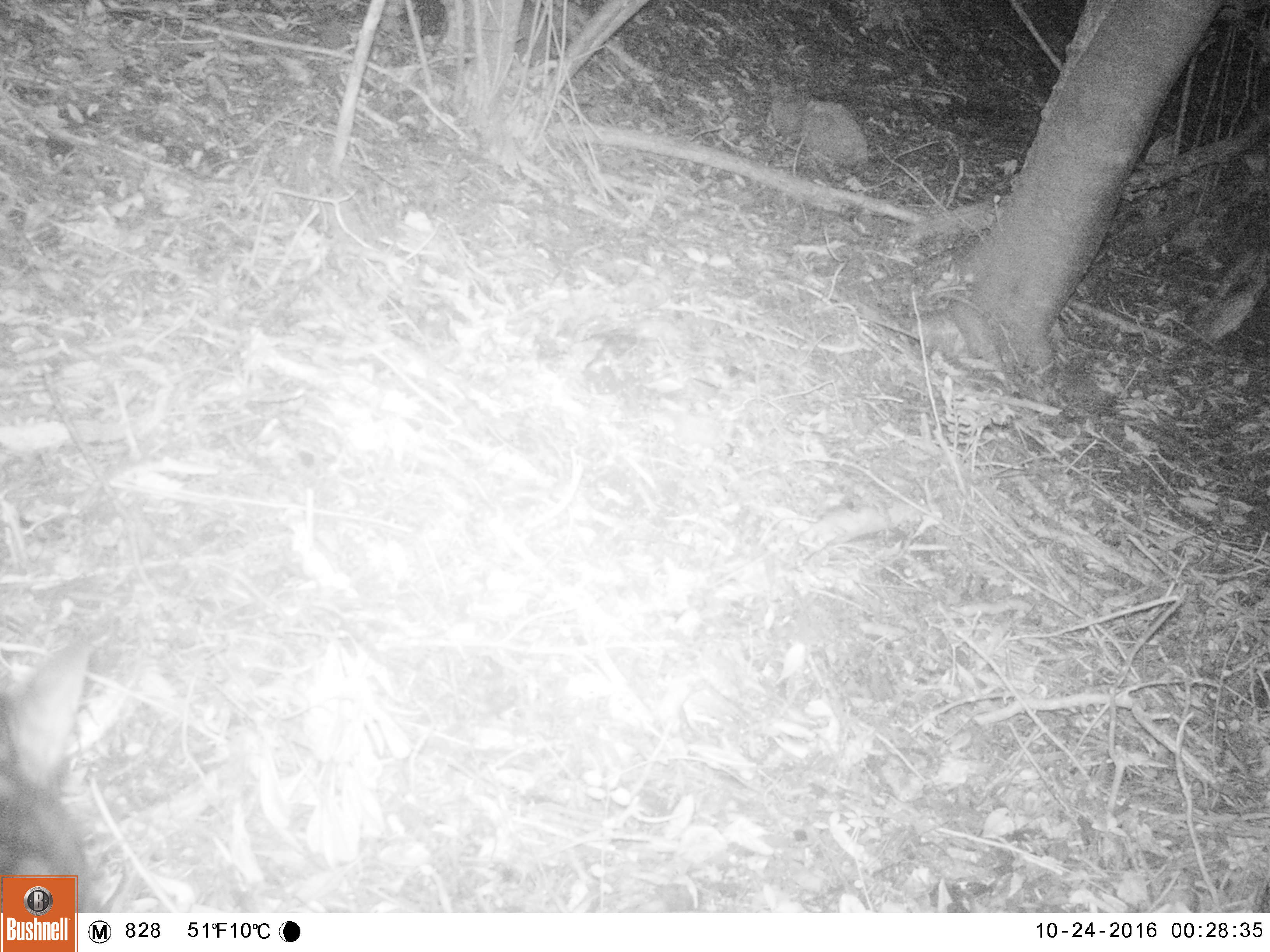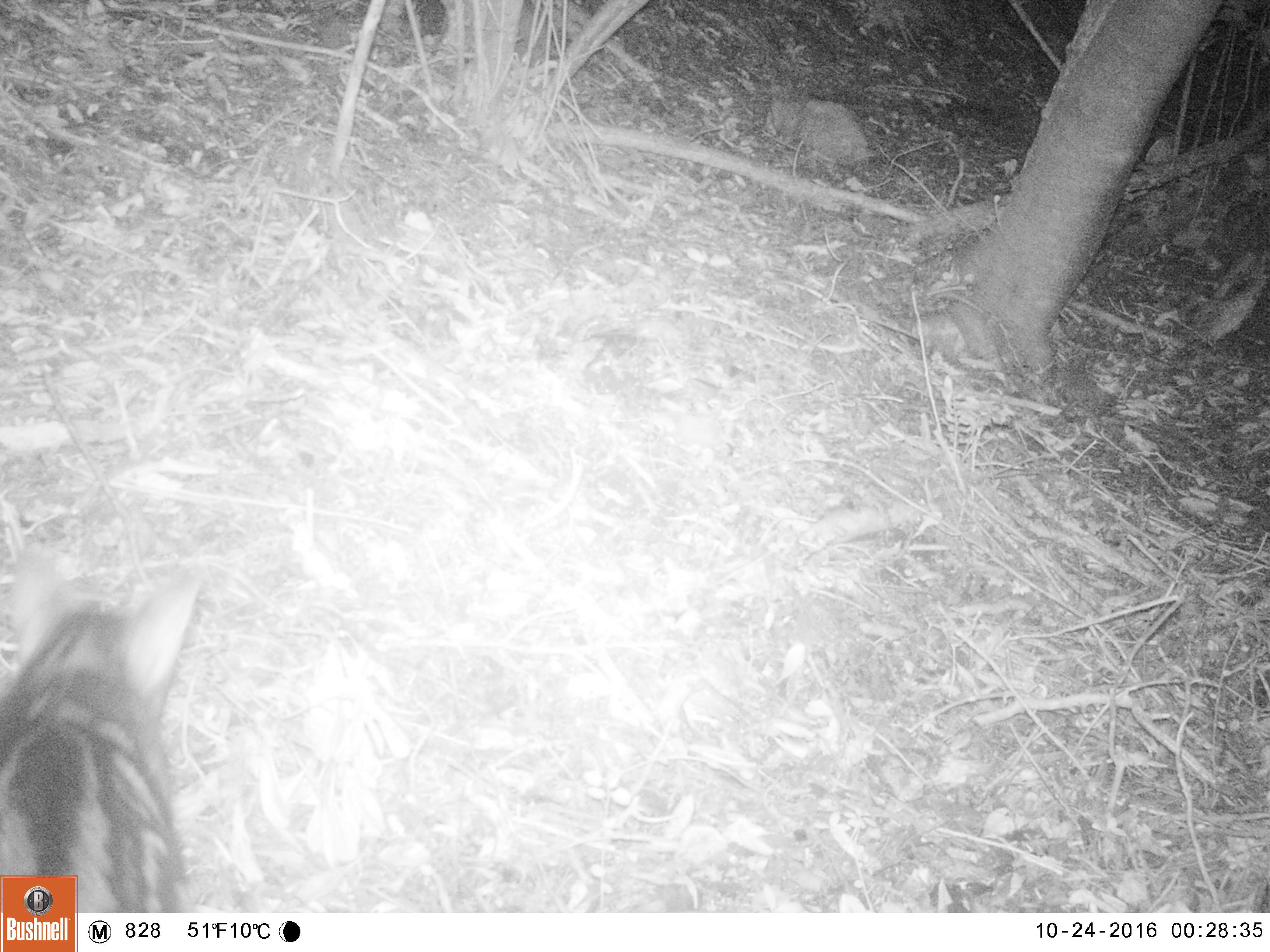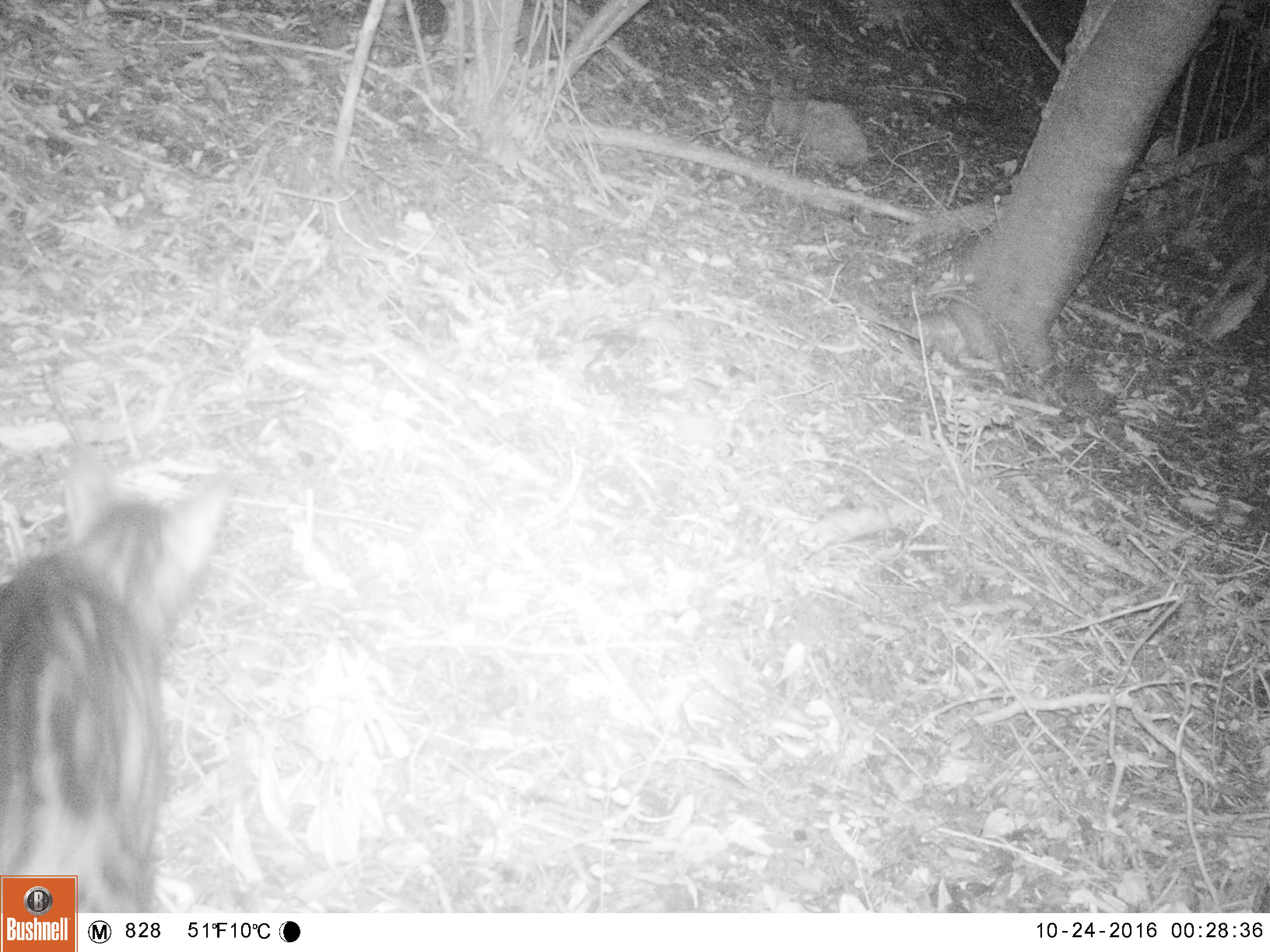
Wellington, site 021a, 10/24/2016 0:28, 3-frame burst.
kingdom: Animalia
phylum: Chordata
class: Mammalia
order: Carnivora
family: Felidae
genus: Felis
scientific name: Felis catus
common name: cat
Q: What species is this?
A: Cat (Felis catus).